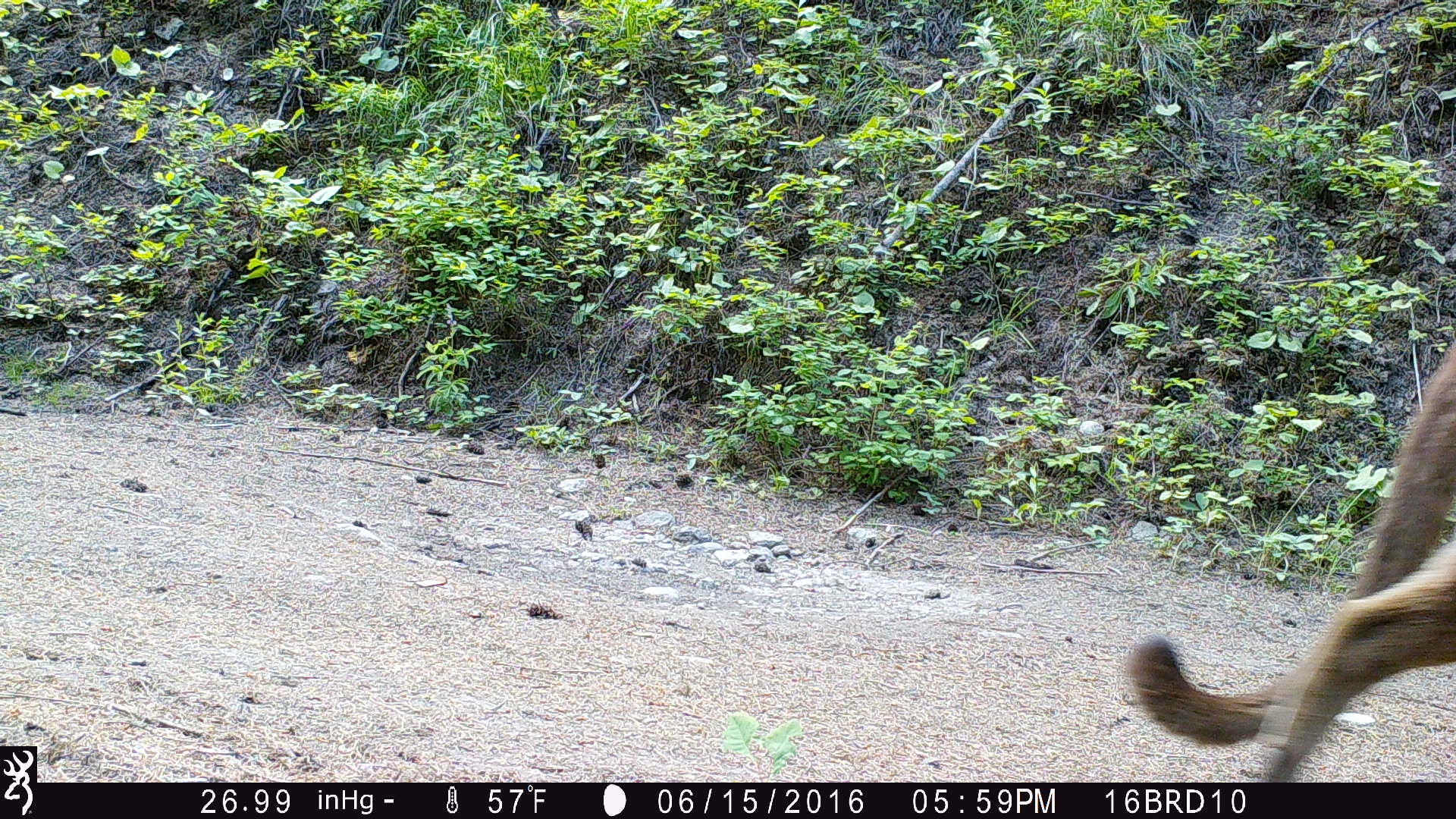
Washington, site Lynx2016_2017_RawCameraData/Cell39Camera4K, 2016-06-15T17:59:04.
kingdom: Animalia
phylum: Chordata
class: Mammalia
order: Carnivora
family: Felidae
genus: Puma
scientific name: Puma concolor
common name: mountain lion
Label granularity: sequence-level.